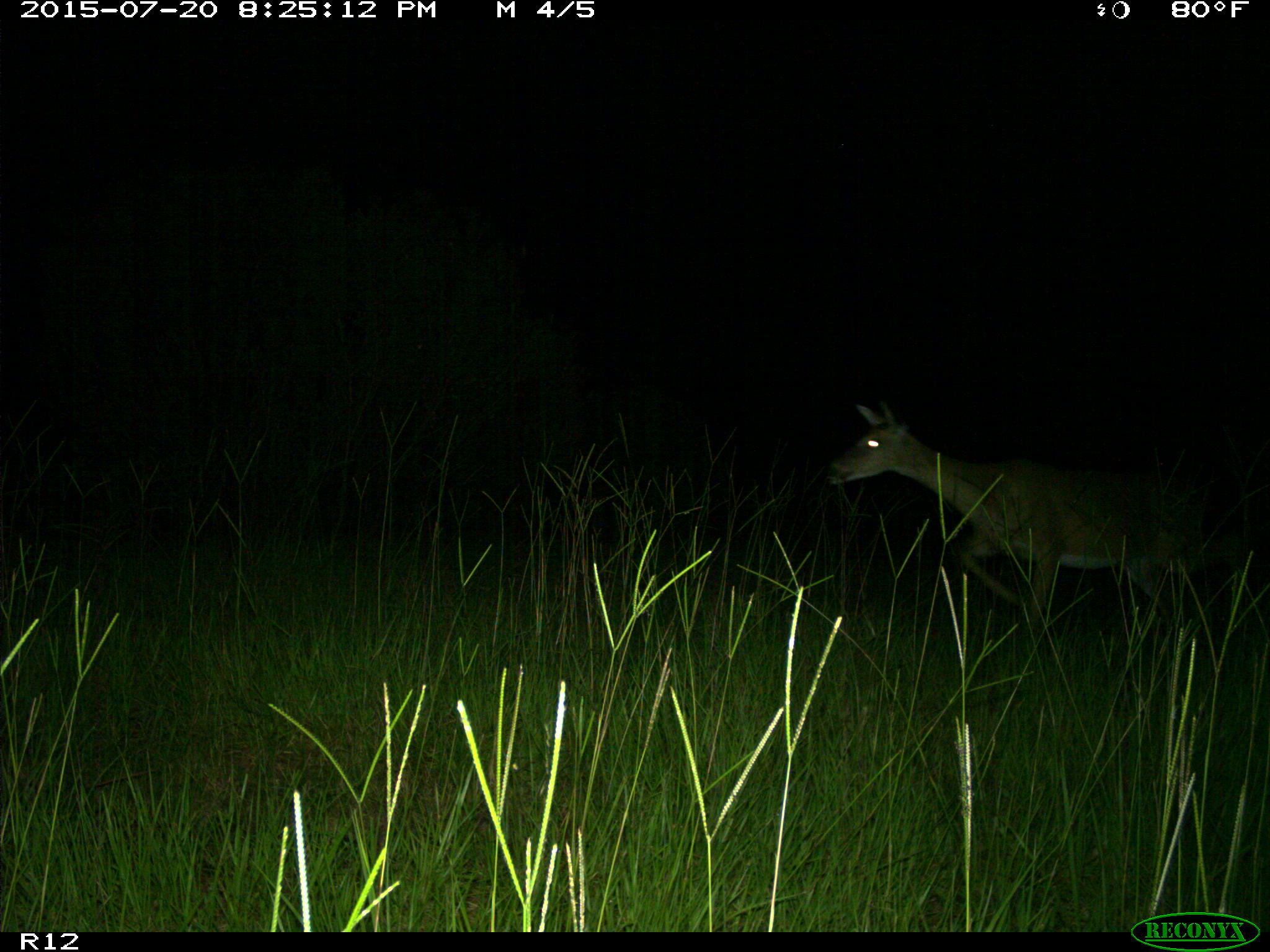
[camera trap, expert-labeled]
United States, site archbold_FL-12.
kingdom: Animalia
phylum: Chordata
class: Mammalia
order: Artiodactyla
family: Cervidae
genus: Odocoileus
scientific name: Odocoileus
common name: deer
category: unidentified deer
Unidentified deer (deer) (Odocoileus).